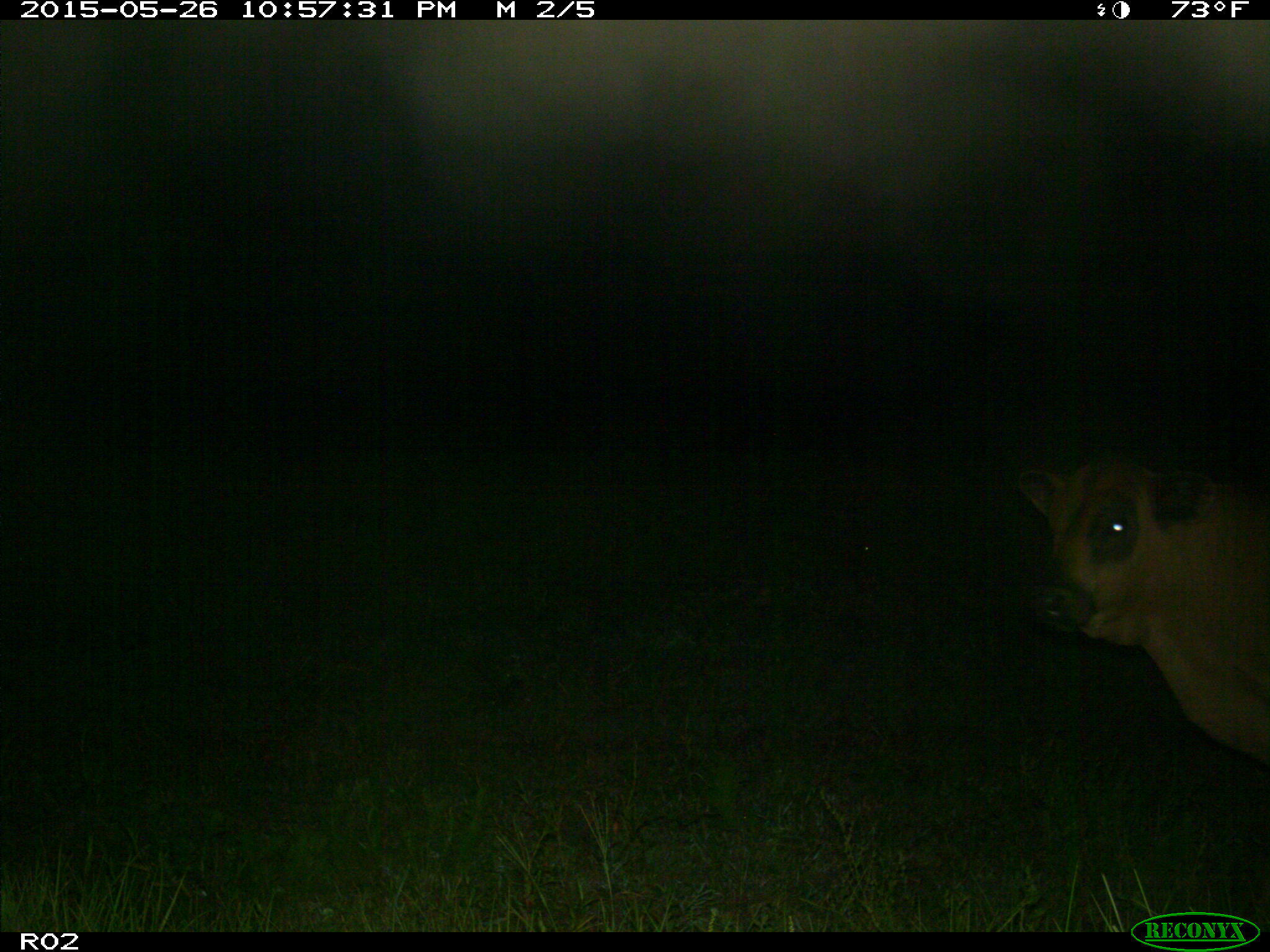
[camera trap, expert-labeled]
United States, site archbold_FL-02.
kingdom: Animalia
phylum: Chordata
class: Mammalia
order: Artiodactyla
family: Bovidae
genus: Bos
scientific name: Bos taurus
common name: domestic cow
Bos taurus (domestic cow).